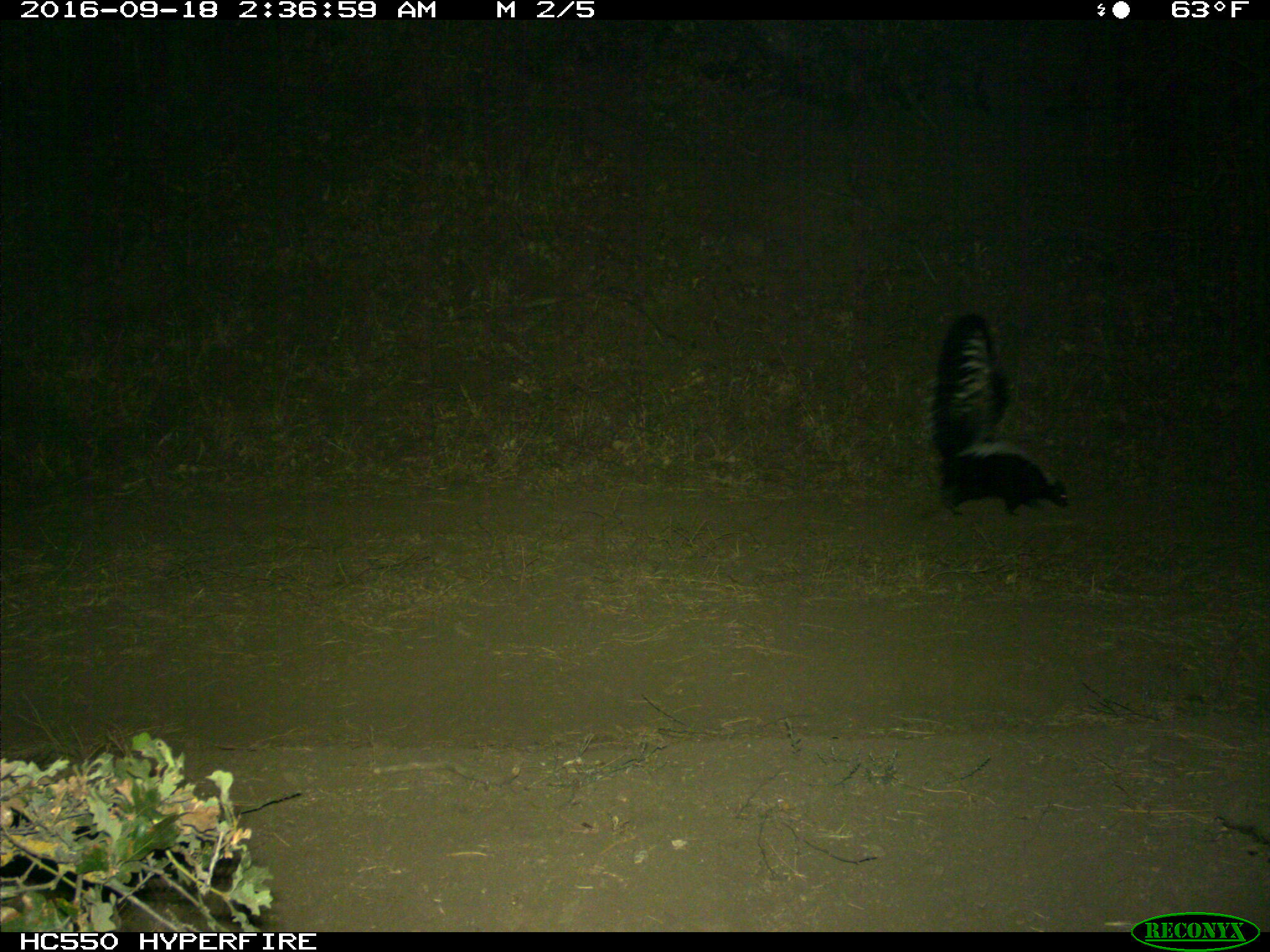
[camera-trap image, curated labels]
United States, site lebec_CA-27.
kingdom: Animalia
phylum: Chordata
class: Mammalia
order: Carnivora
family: Mephitidae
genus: Mephitis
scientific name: Mephitis mephitis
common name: striped skunk